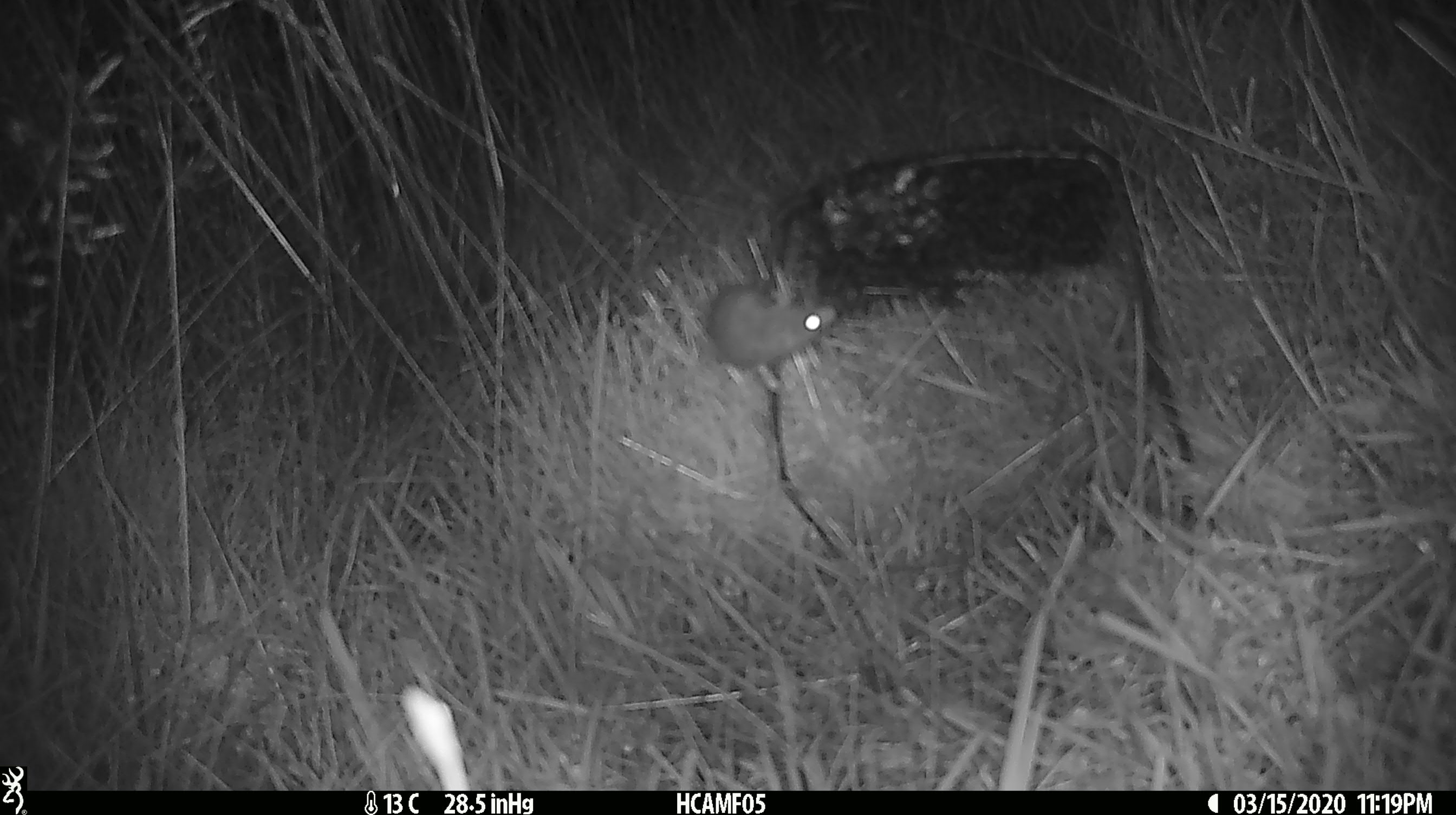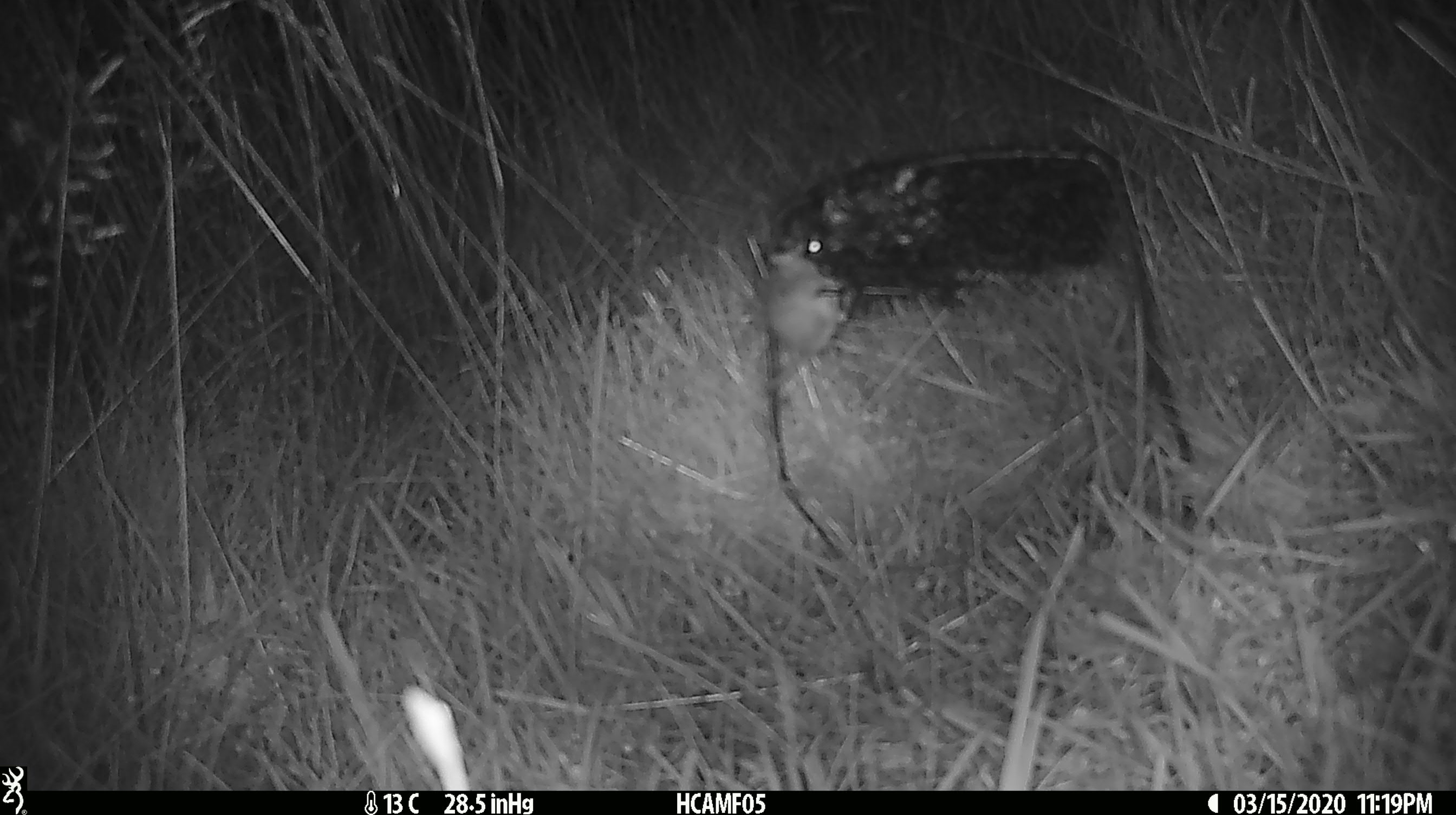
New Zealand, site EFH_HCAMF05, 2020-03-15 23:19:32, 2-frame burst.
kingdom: Animalia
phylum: Chordata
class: Mammalia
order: Rodentia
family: Muridae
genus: Mus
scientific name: Mus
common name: mouse